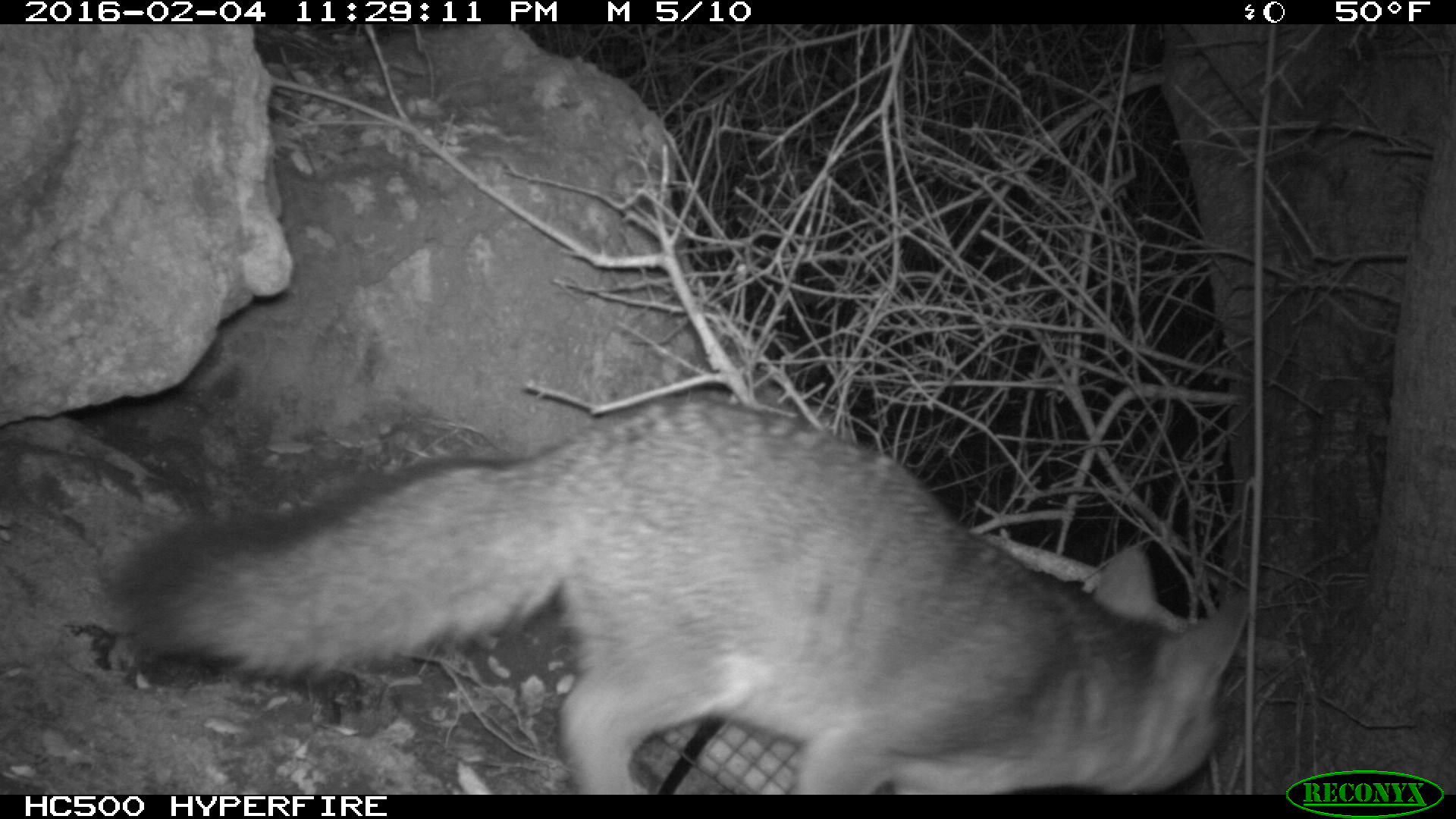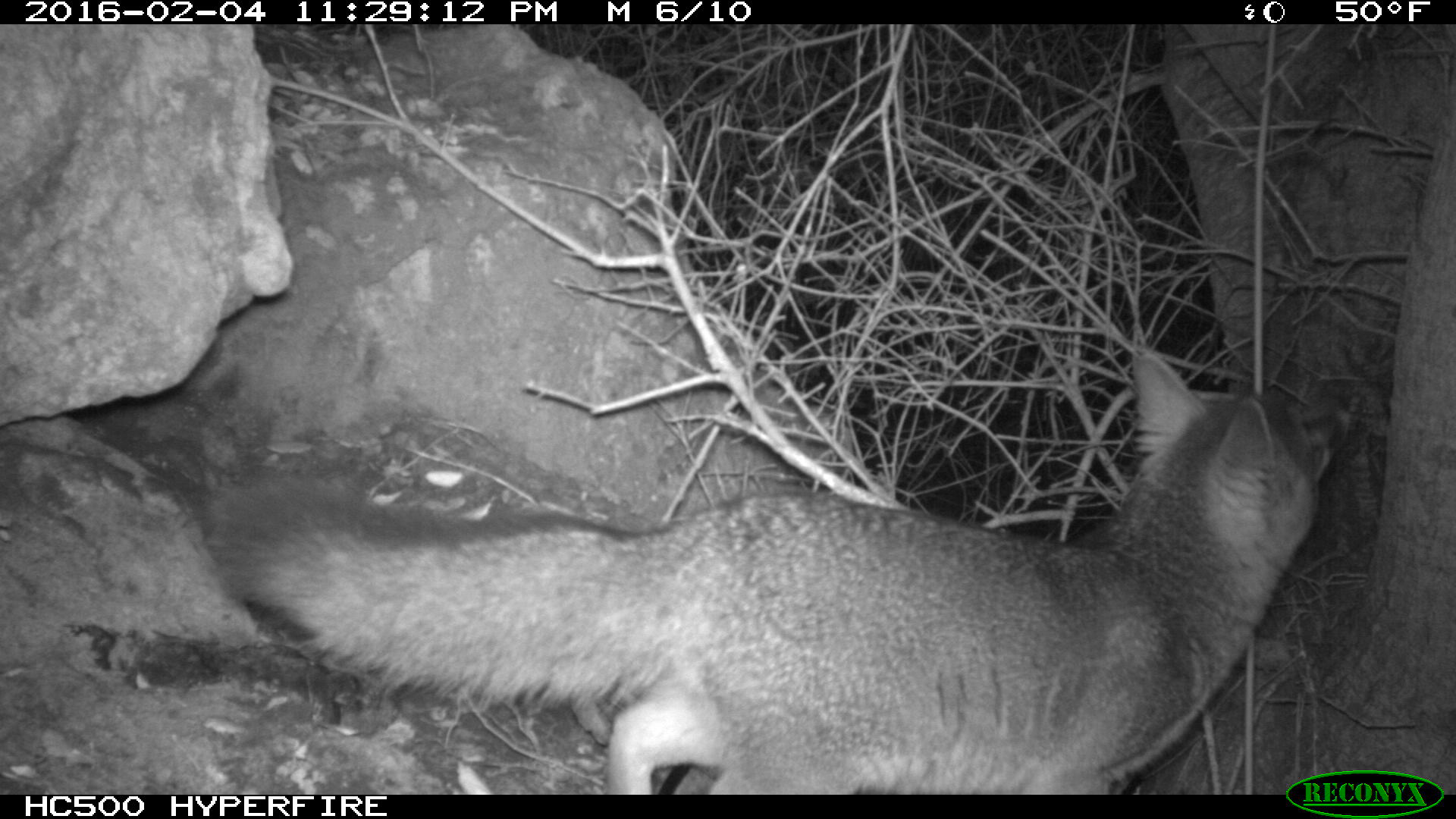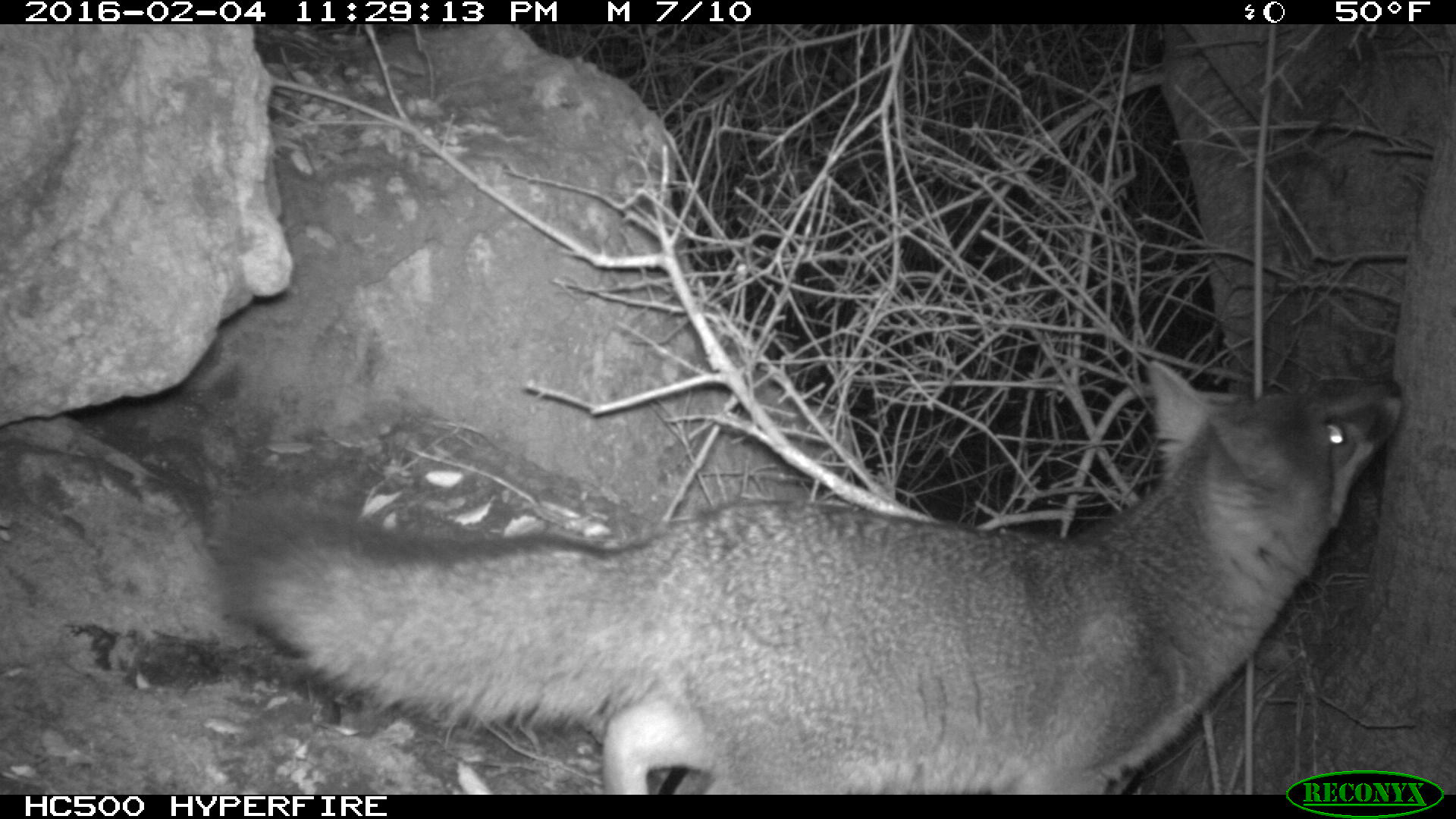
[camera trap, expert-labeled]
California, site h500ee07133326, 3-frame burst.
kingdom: Animalia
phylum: Chordata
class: Mammalia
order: Carnivora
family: Canidae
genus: Urocyon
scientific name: Urocyon littoralis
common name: island fox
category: fox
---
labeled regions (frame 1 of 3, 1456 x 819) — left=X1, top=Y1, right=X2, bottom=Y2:
fox: left=104, top=394, right=1252, bottom=795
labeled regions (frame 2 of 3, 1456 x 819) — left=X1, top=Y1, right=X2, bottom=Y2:
fox: left=202, top=350, right=1356, bottom=794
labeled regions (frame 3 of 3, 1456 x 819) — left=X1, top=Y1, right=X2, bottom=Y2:
fox: left=212, top=361, right=1404, bottom=792